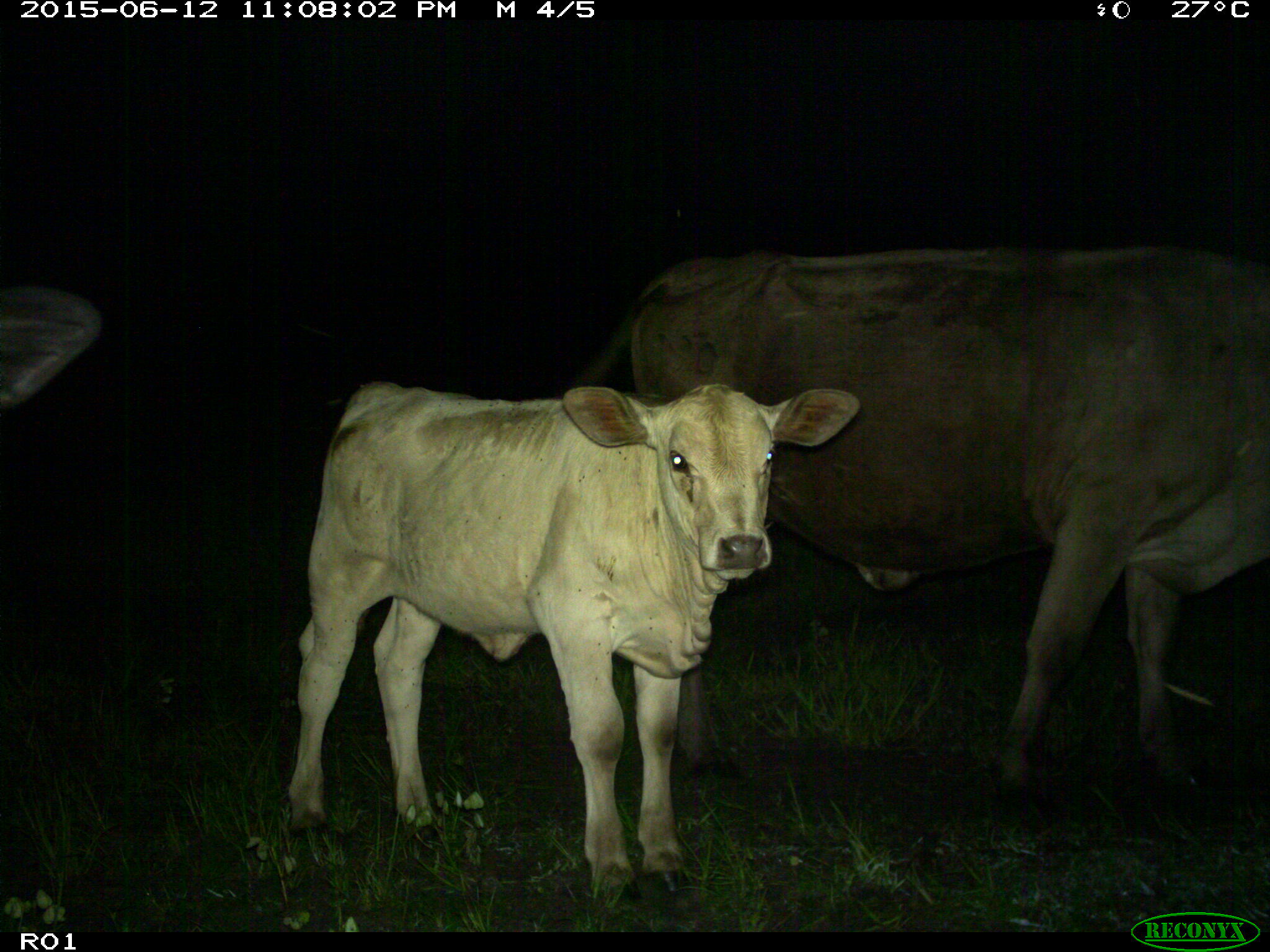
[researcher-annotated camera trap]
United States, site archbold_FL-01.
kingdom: Animalia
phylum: Chordata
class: Mammalia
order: Artiodactyla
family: Bovidae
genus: Bos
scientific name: Bos taurus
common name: domestic cow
Bos taurus (domestic cow).